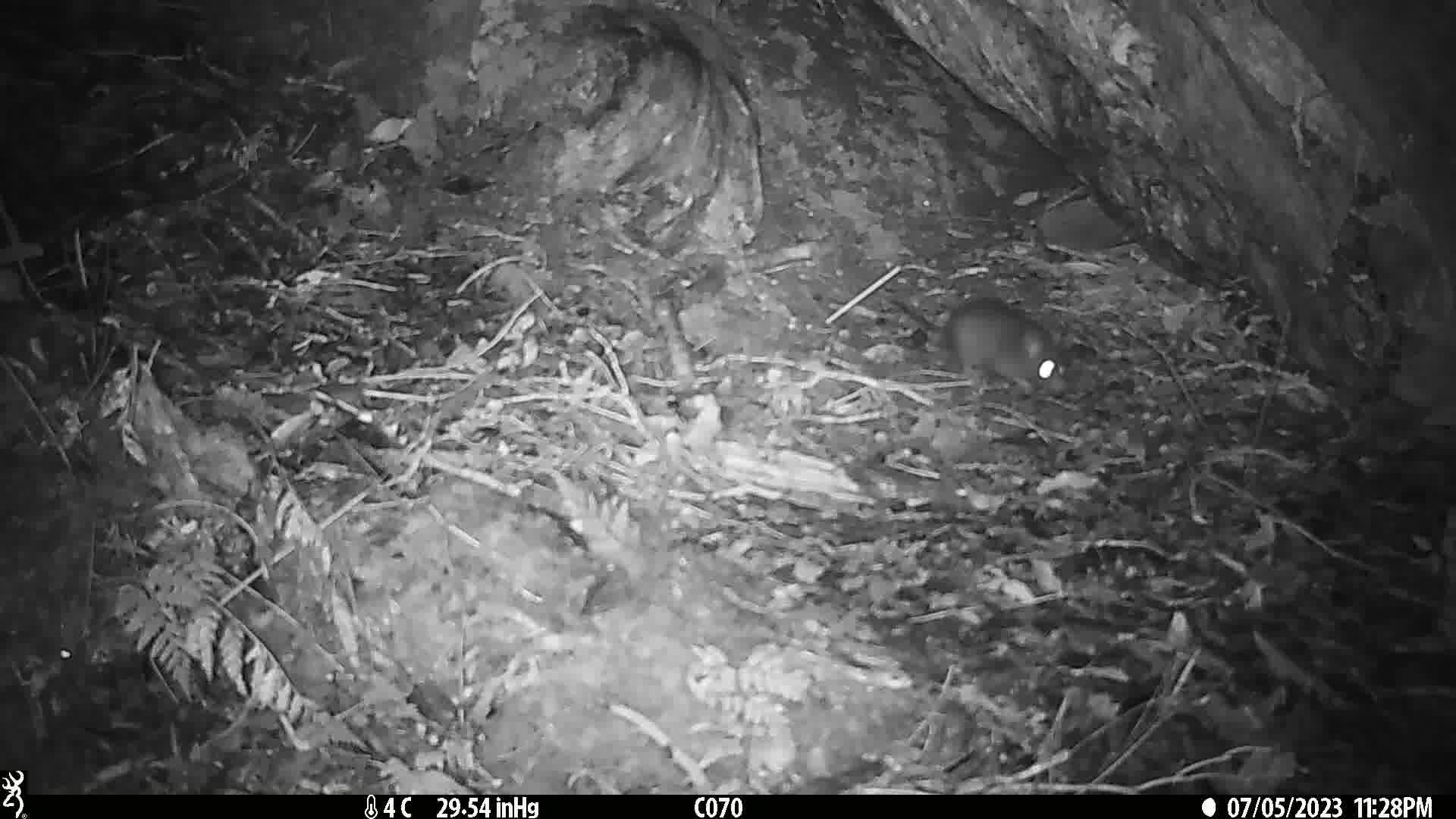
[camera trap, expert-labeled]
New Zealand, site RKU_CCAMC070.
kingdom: Animalia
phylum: Chordata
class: Mammalia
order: Rodentia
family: Muridae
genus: Rattus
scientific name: Rattus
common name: rat